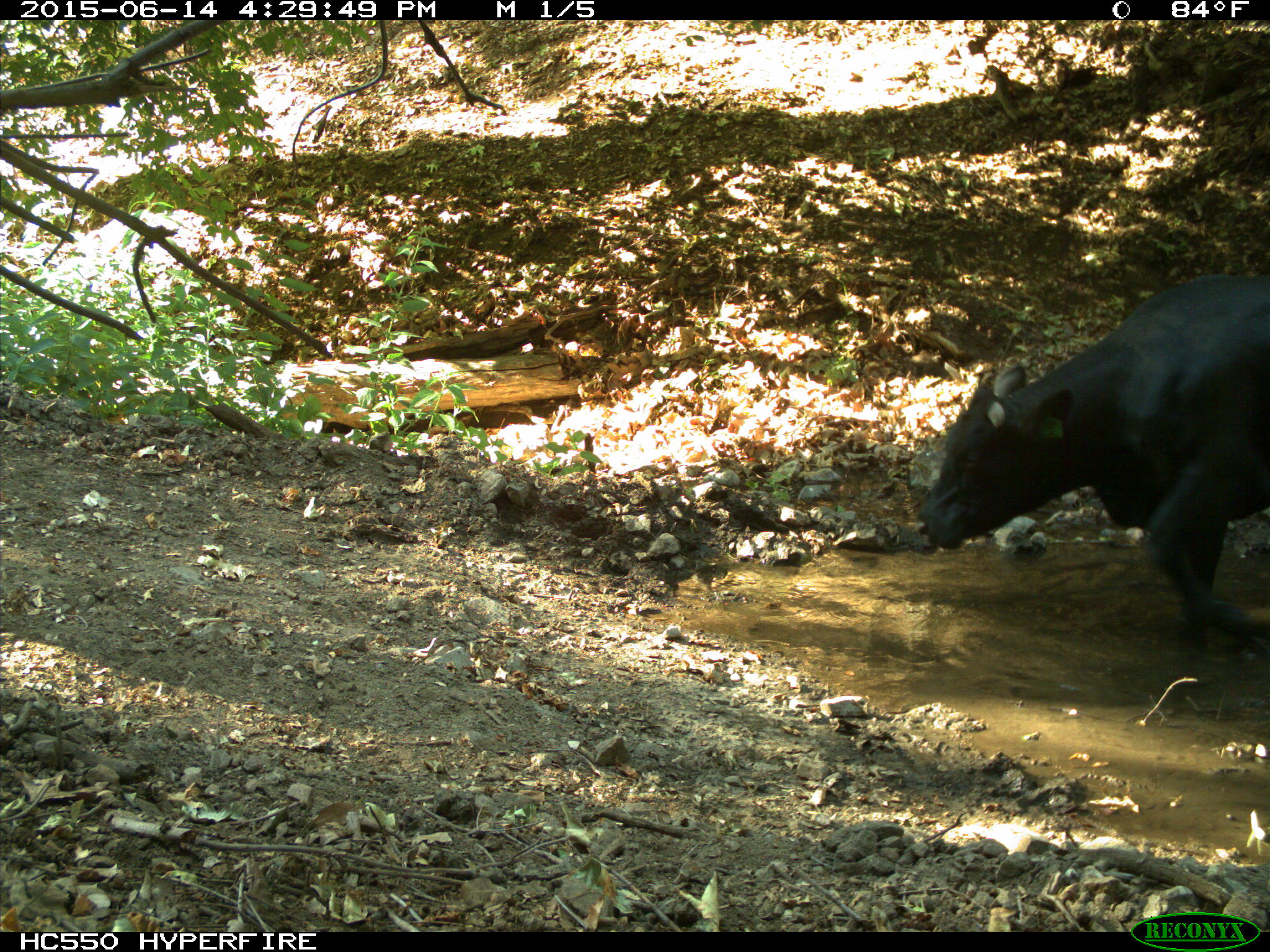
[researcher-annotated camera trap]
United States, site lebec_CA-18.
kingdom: Animalia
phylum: Chordata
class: Mammalia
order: Artiodactyla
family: Bovidae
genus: Bos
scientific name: Bos taurus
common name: domestic cow